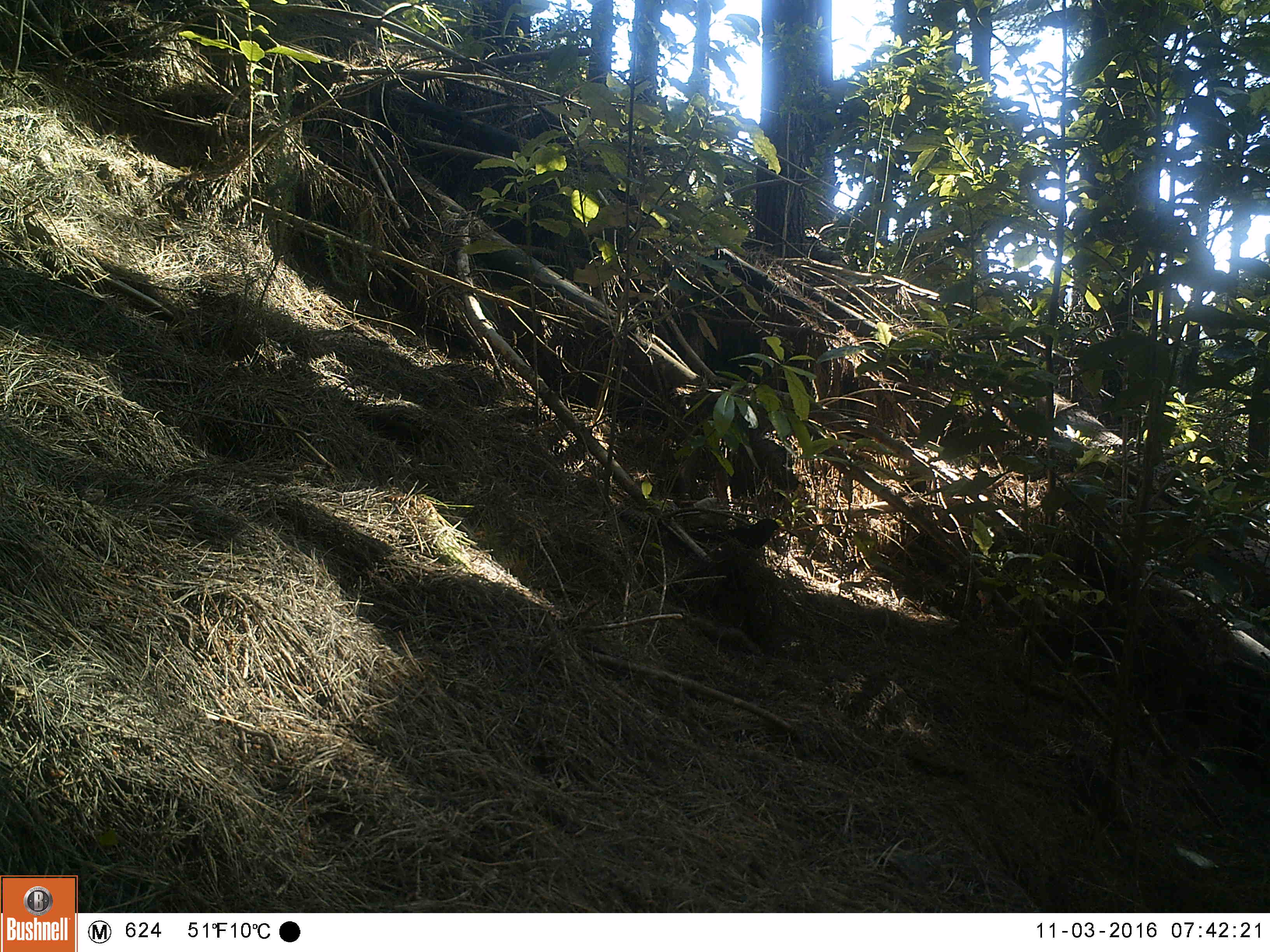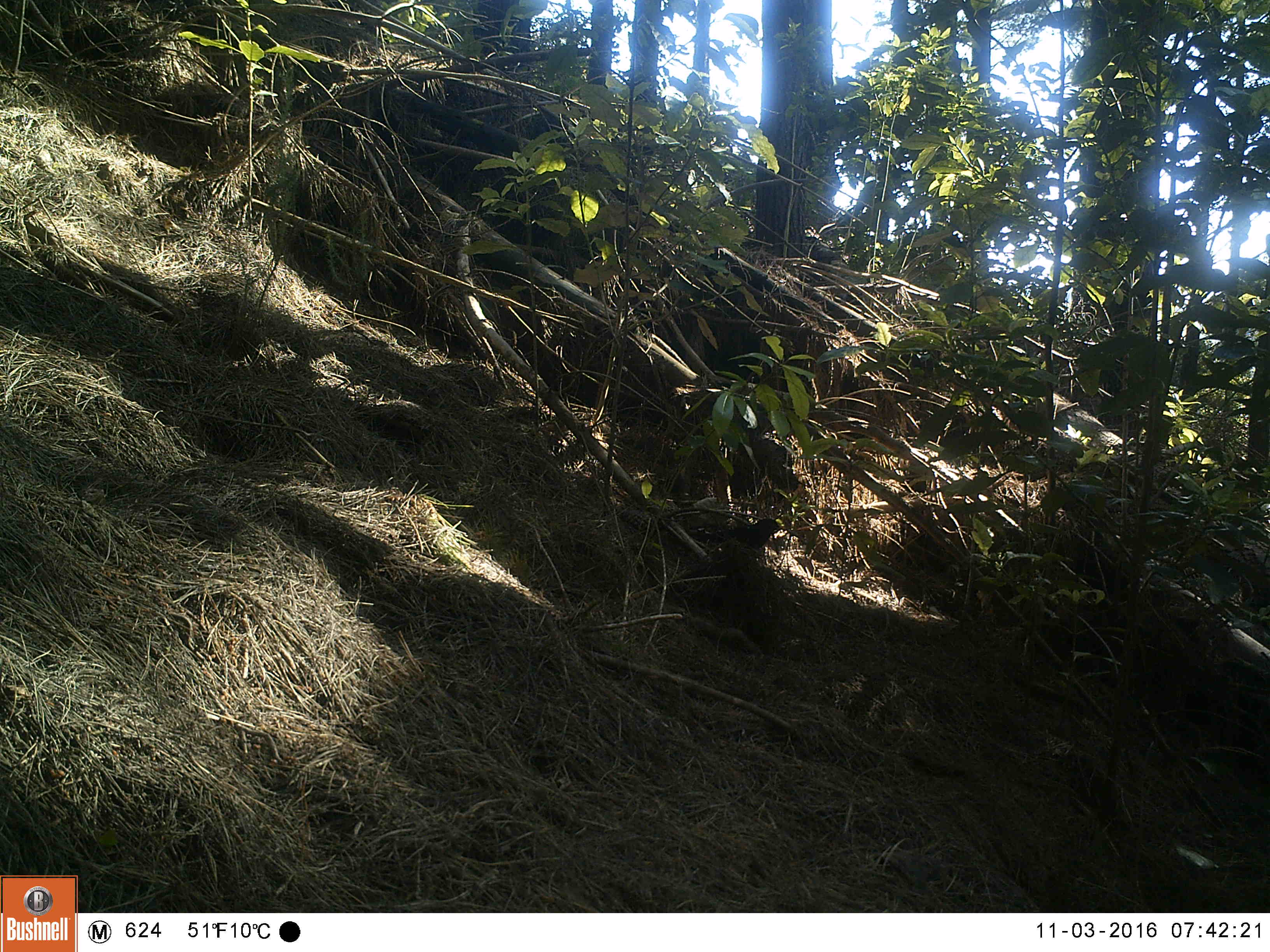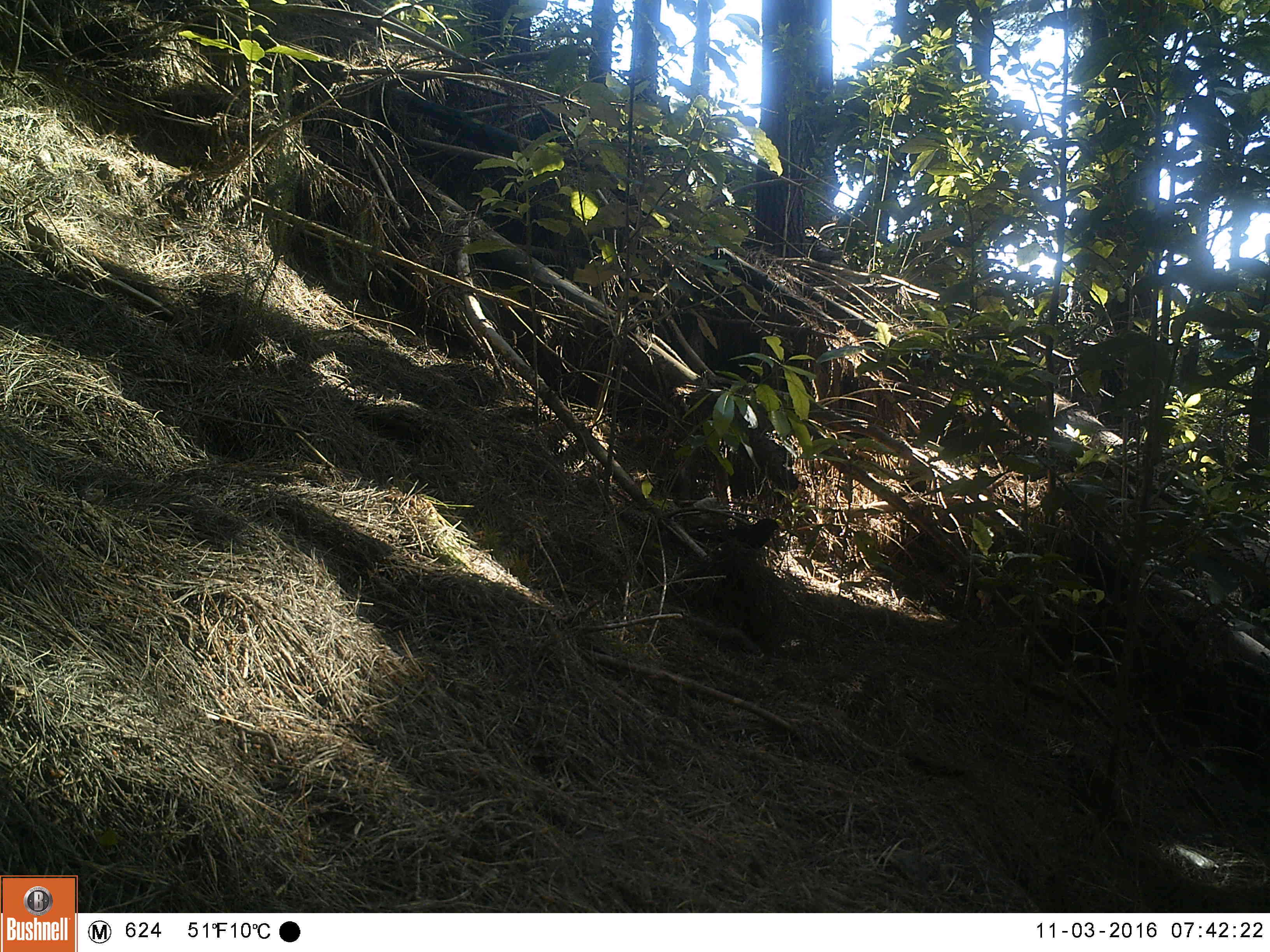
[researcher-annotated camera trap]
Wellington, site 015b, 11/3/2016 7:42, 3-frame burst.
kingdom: Animalia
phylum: Chordata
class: Aves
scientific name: Aves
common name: bird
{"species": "bird (Aves)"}